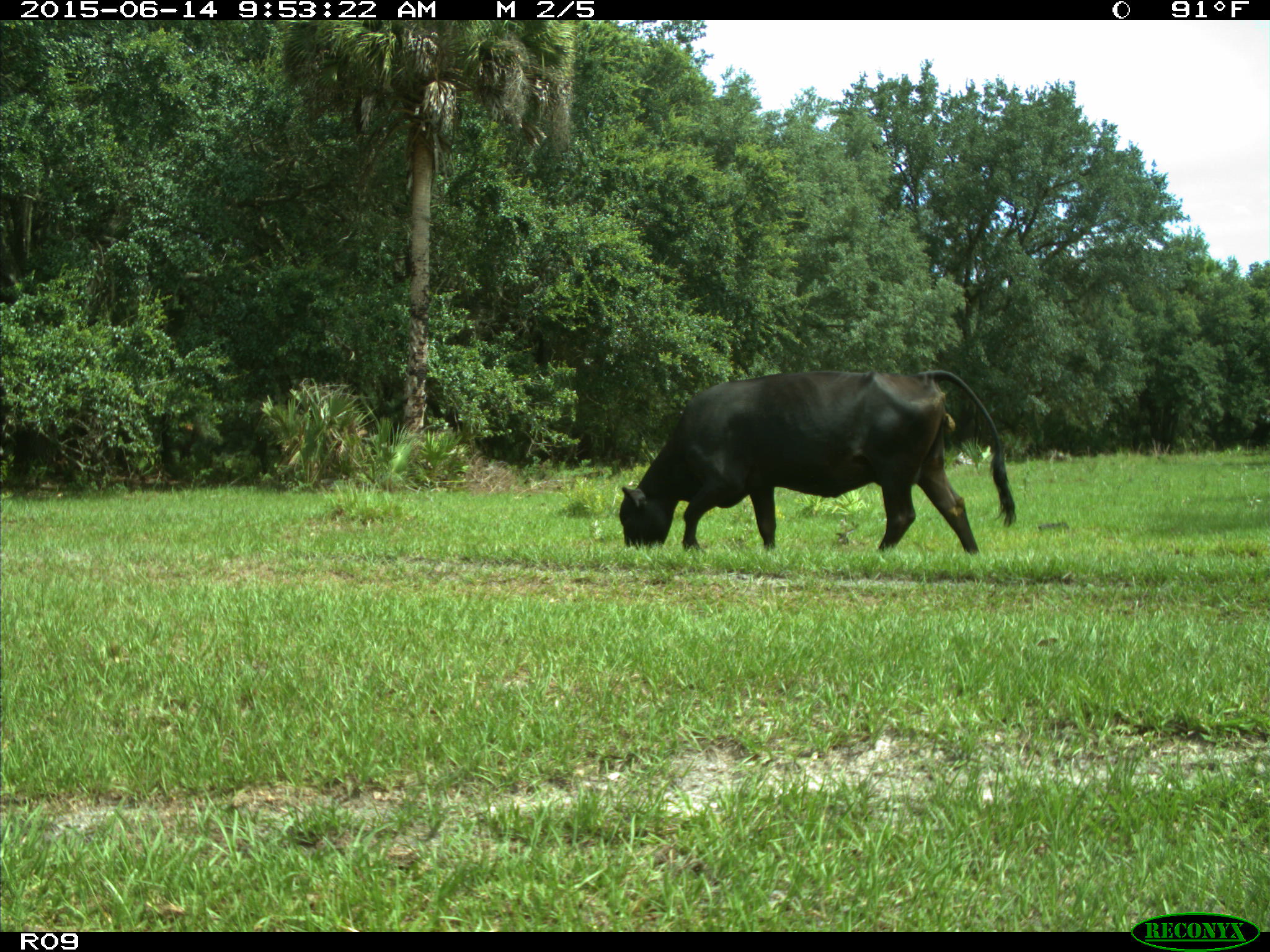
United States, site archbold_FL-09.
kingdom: Animalia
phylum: Chordata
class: Mammalia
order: Artiodactyla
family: Bovidae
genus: Bos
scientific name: Bos taurus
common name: domestic cow